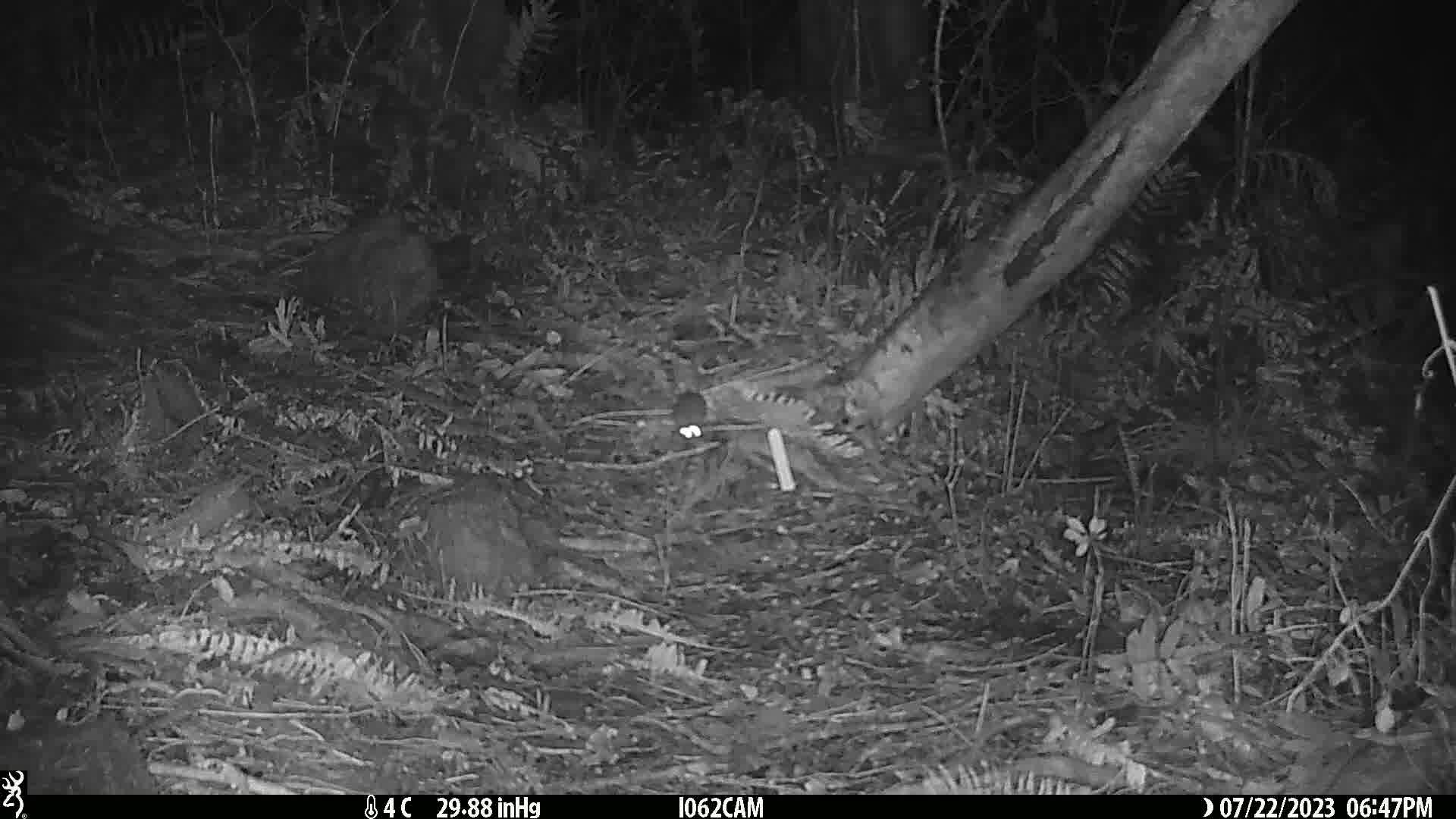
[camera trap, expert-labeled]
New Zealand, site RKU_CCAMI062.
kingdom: Animalia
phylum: Chordata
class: Mammalia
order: Rodentia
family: Muridae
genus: Rattus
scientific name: Rattus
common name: rat